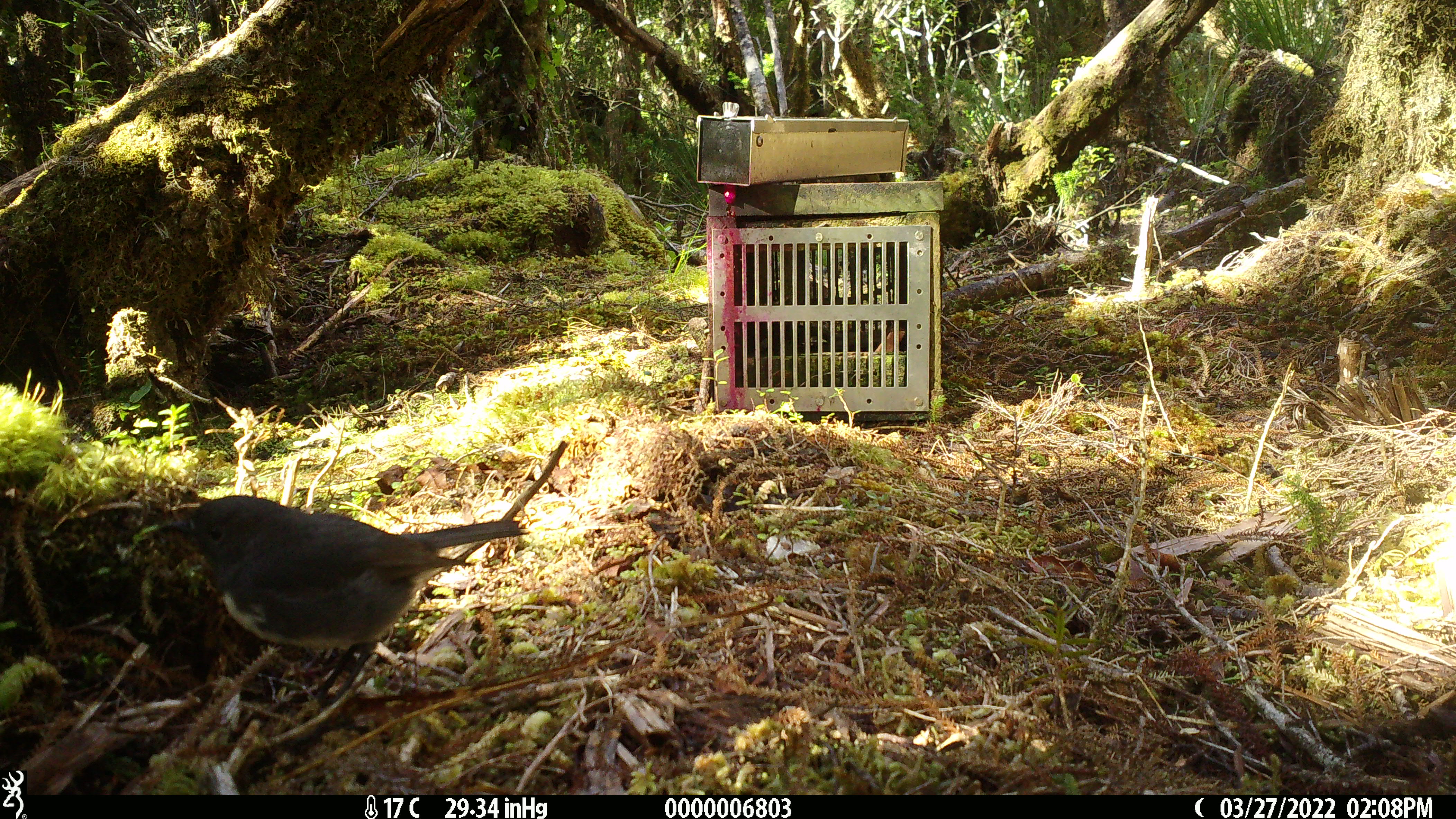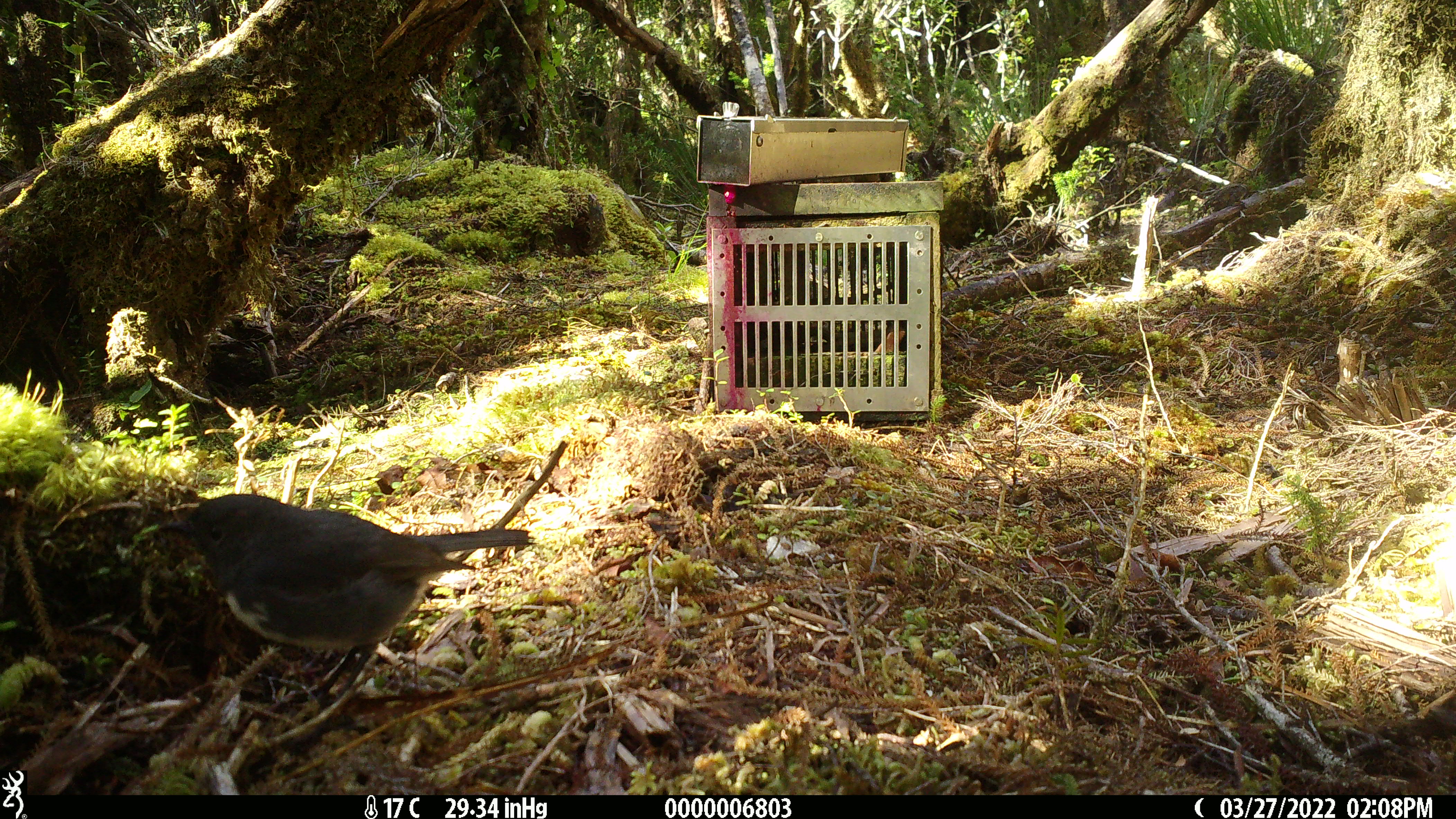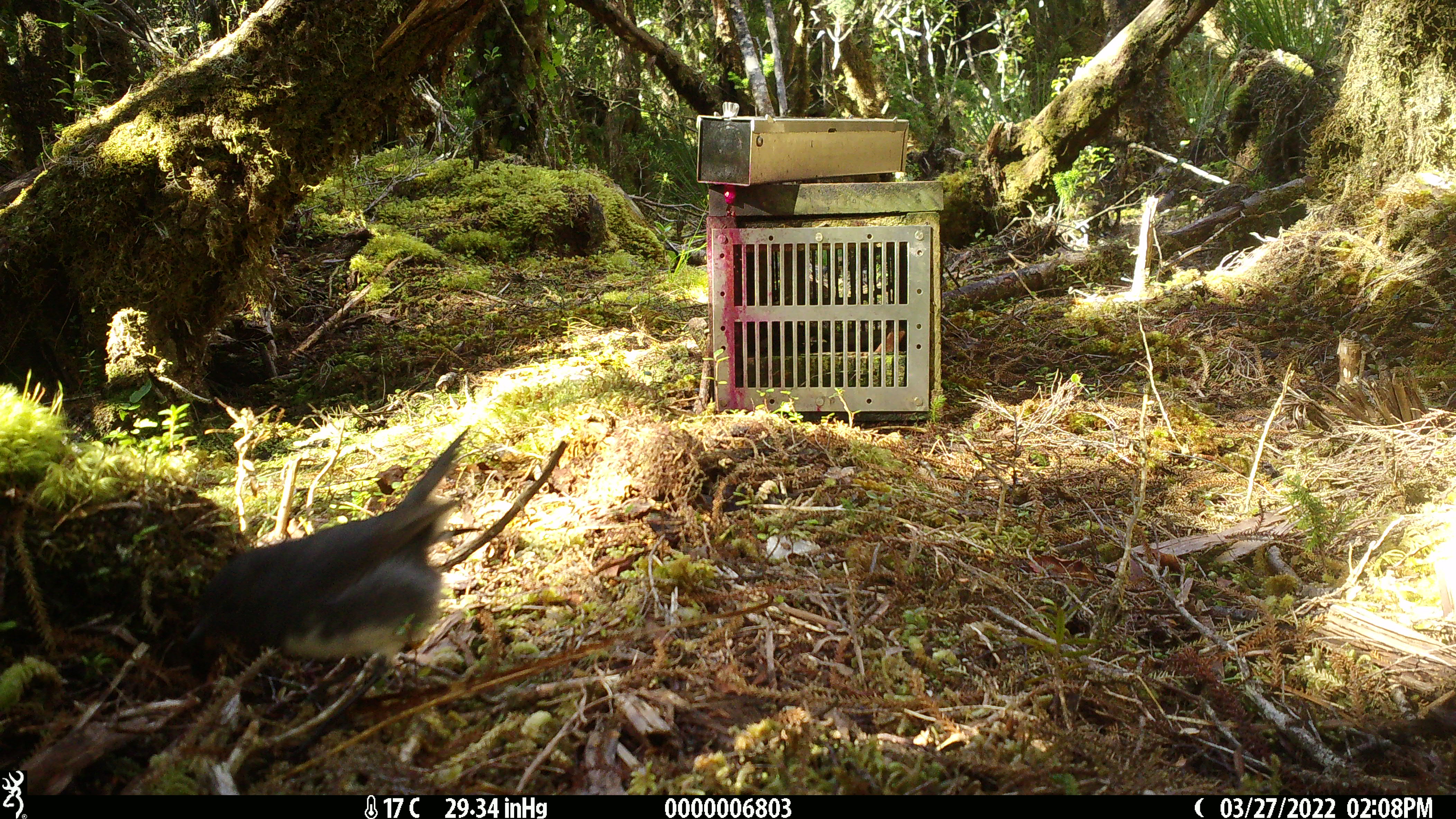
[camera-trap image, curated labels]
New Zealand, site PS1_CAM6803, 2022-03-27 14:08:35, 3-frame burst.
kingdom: Animalia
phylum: Chordata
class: Aves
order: Passeriformes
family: Petroicidae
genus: Petroica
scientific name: Petroica australis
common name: new zealand robin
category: robin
Robin (new zealand robin) (Petroica australis).